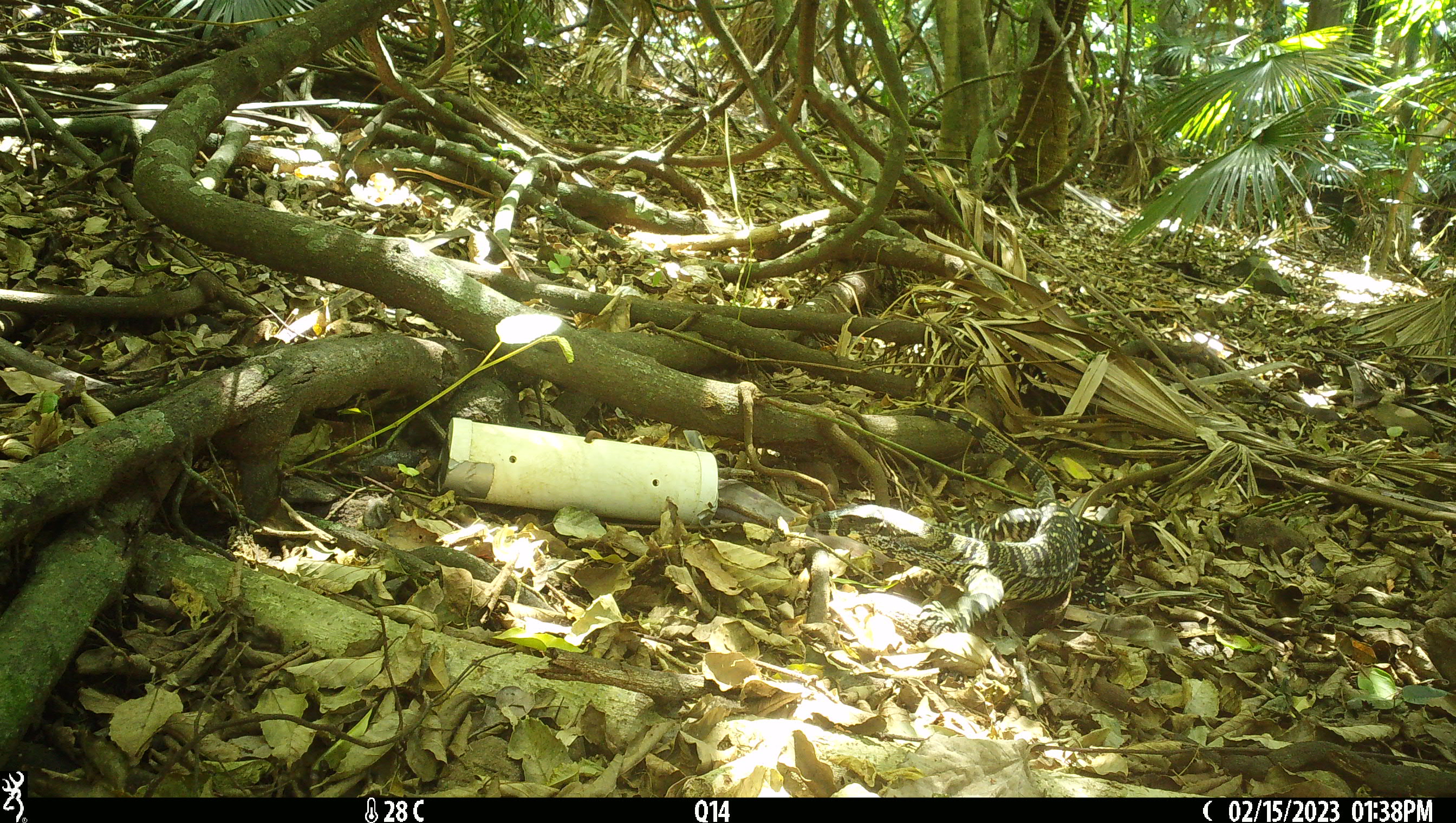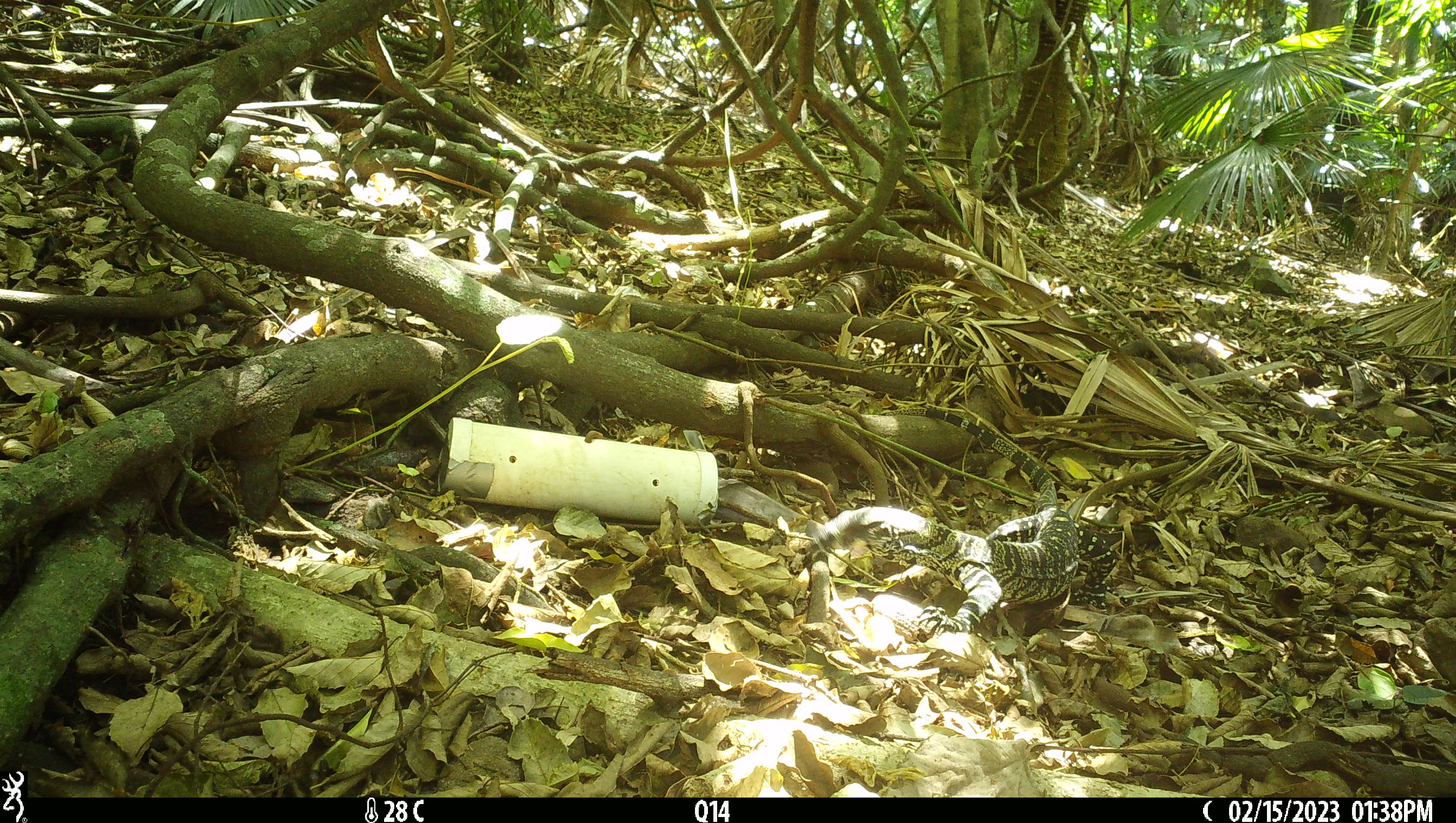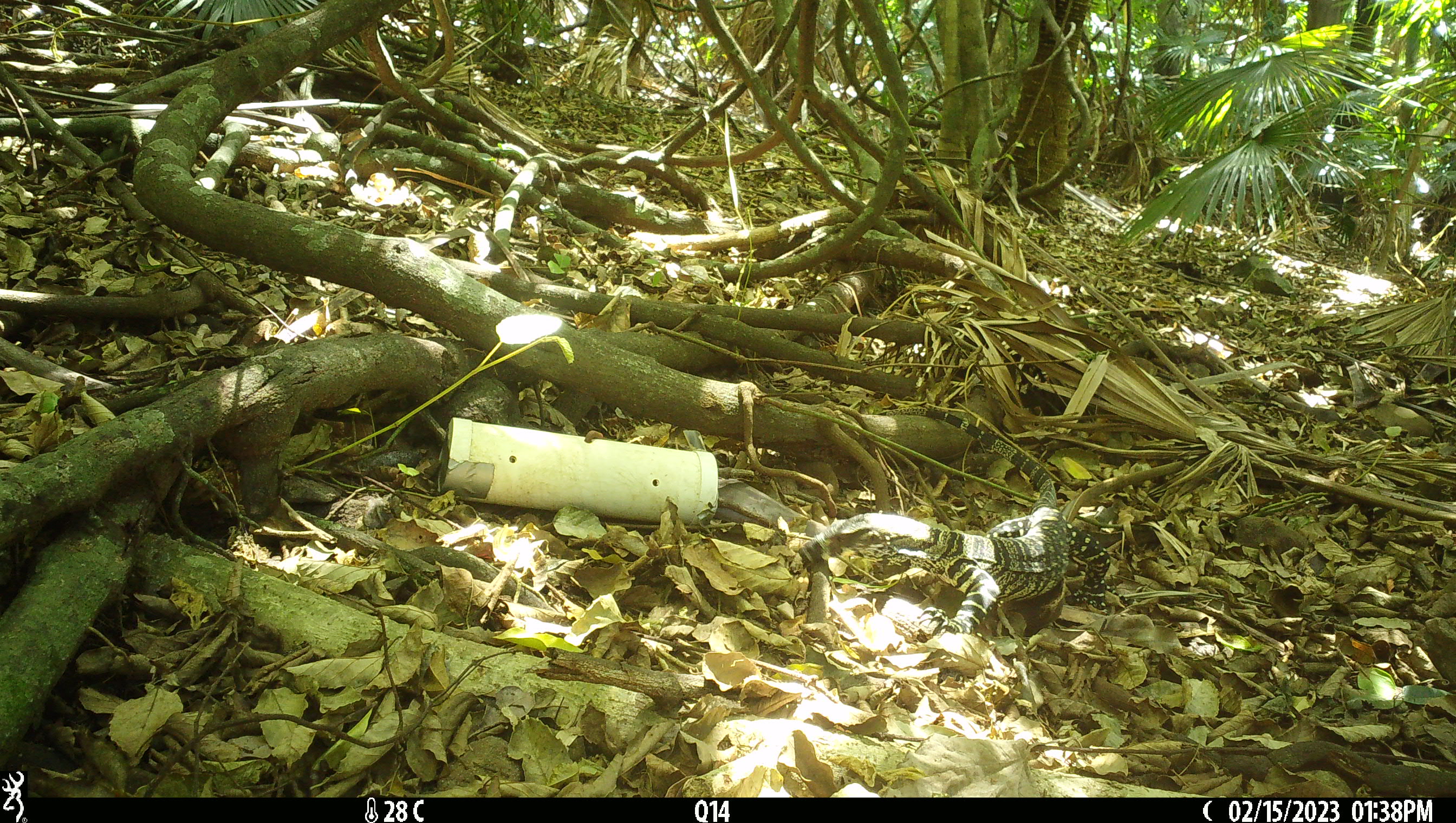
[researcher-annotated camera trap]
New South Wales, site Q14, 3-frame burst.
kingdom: Animalia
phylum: Chordata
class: Reptilia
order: Squamata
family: Varanidae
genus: Varanus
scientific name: Varanus varius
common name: lace monitor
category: goanna